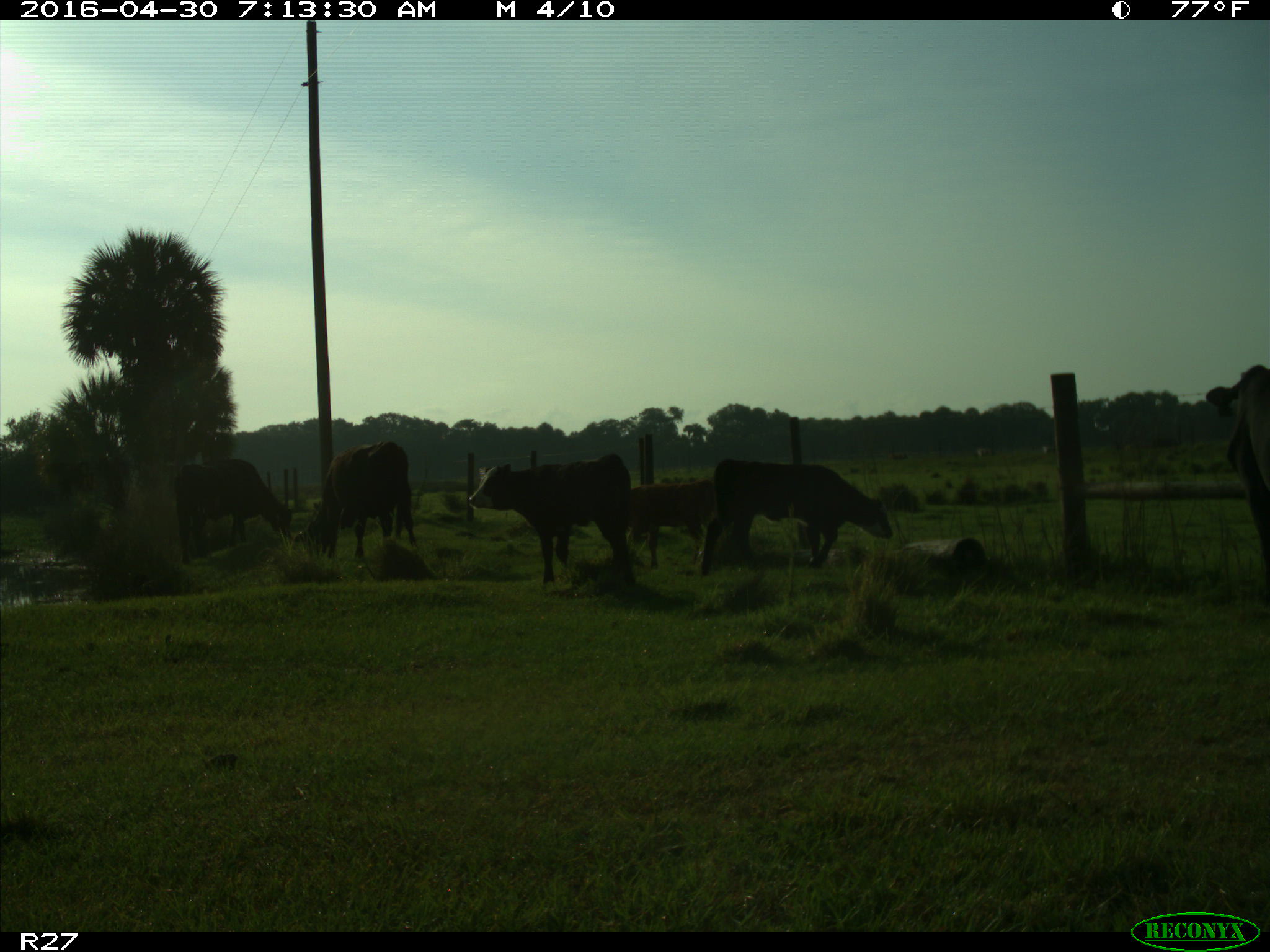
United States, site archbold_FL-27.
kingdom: Animalia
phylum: Chordata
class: Mammalia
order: Artiodactyla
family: Bovidae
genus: Bos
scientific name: Bos taurus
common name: domestic cow